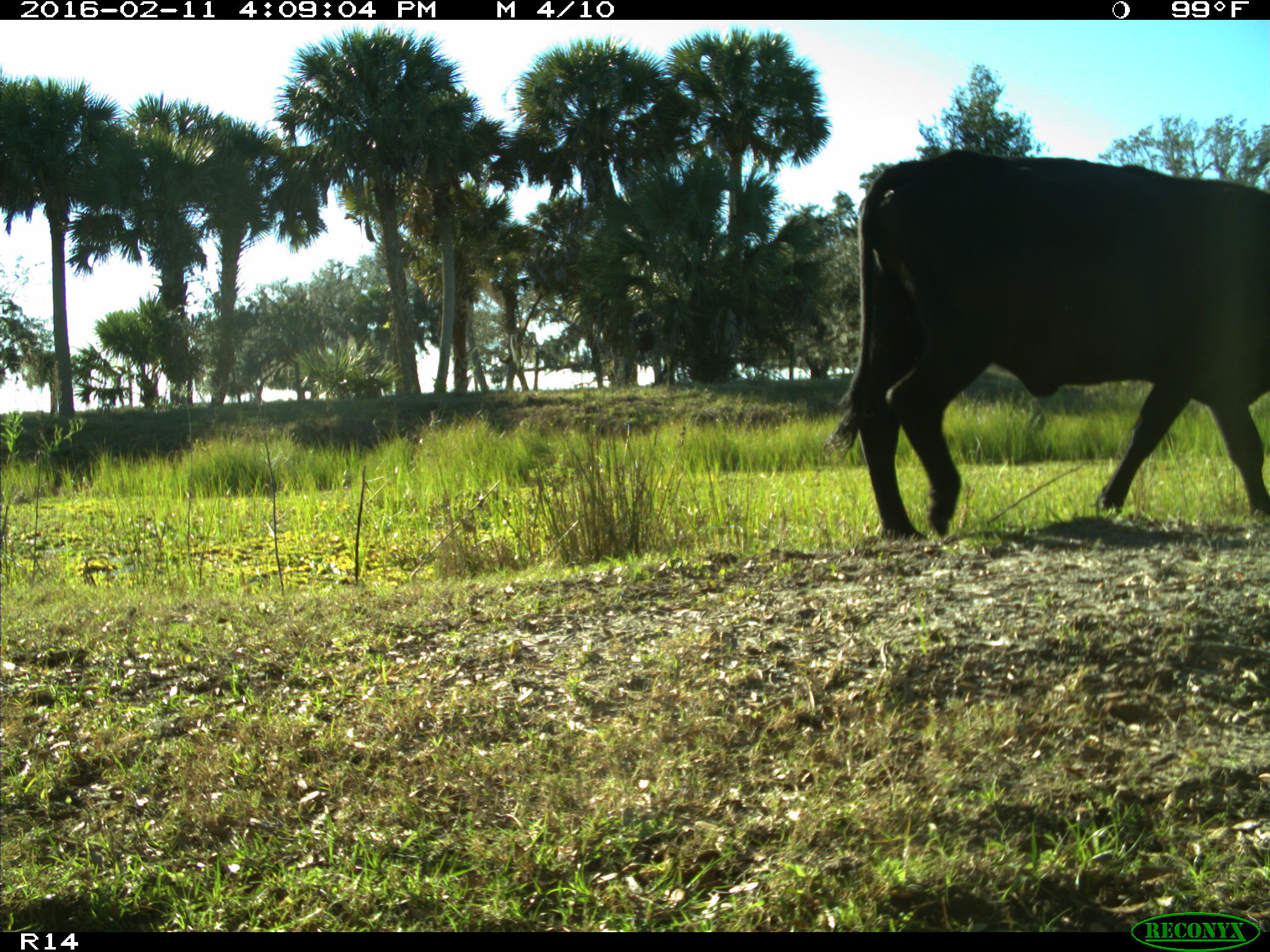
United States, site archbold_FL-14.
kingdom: Animalia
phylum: Chordata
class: Mammalia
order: Artiodactyla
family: Bovidae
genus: Bos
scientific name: Bos taurus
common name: domestic cow